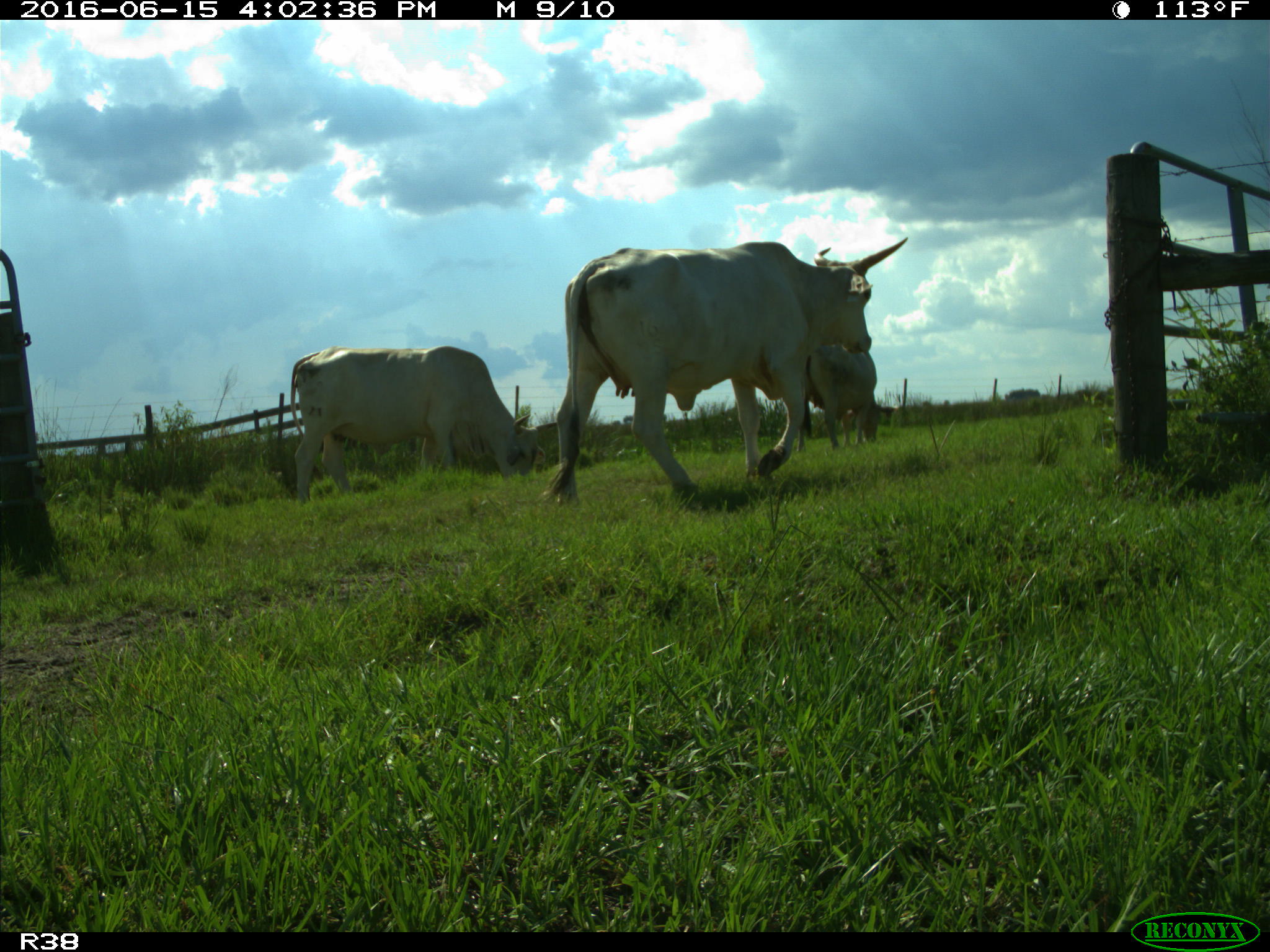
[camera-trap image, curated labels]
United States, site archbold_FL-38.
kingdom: Animalia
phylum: Chordata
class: Mammalia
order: Artiodactyla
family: Bovidae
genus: Bos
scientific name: Bos taurus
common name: domestic cow